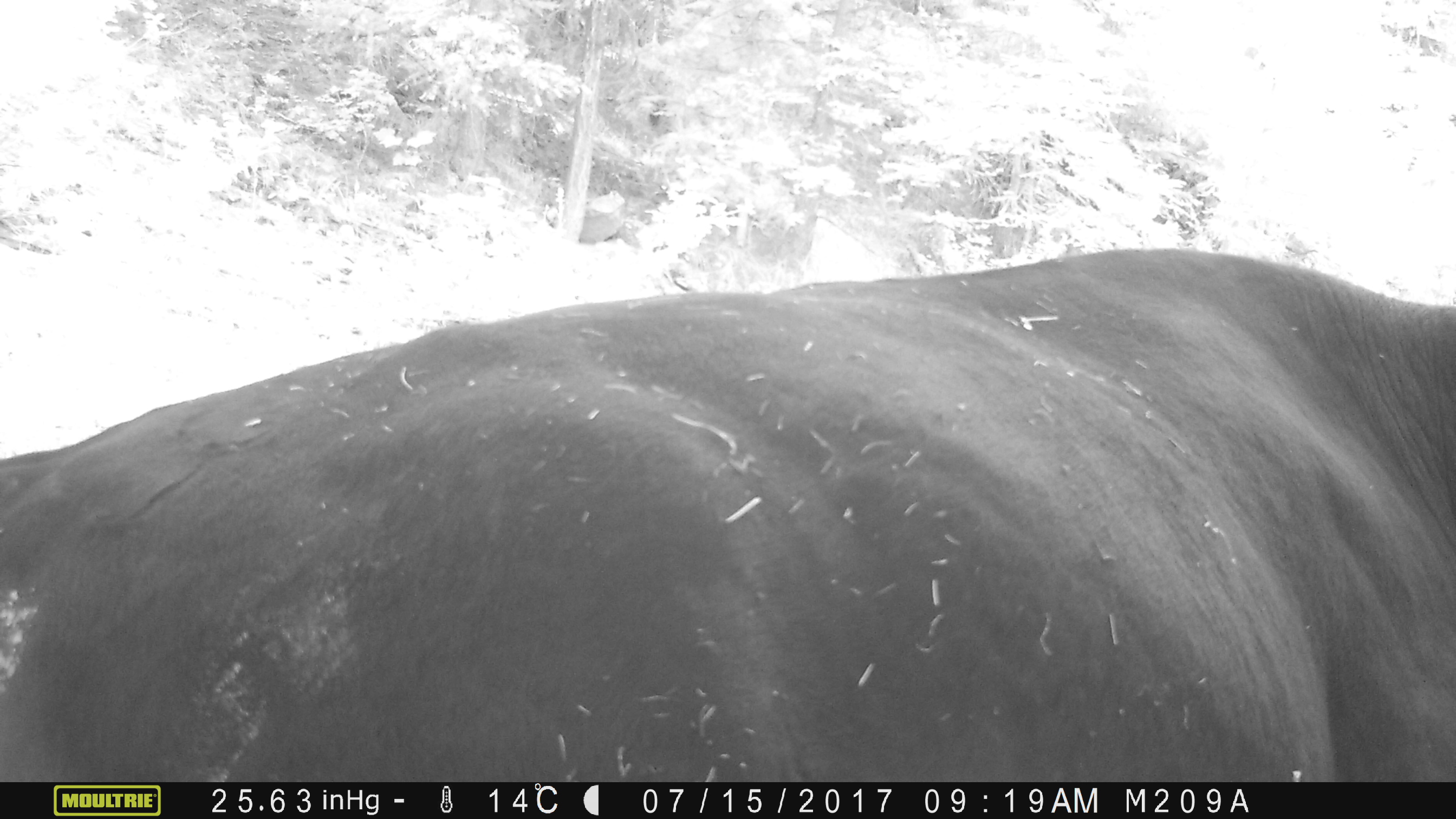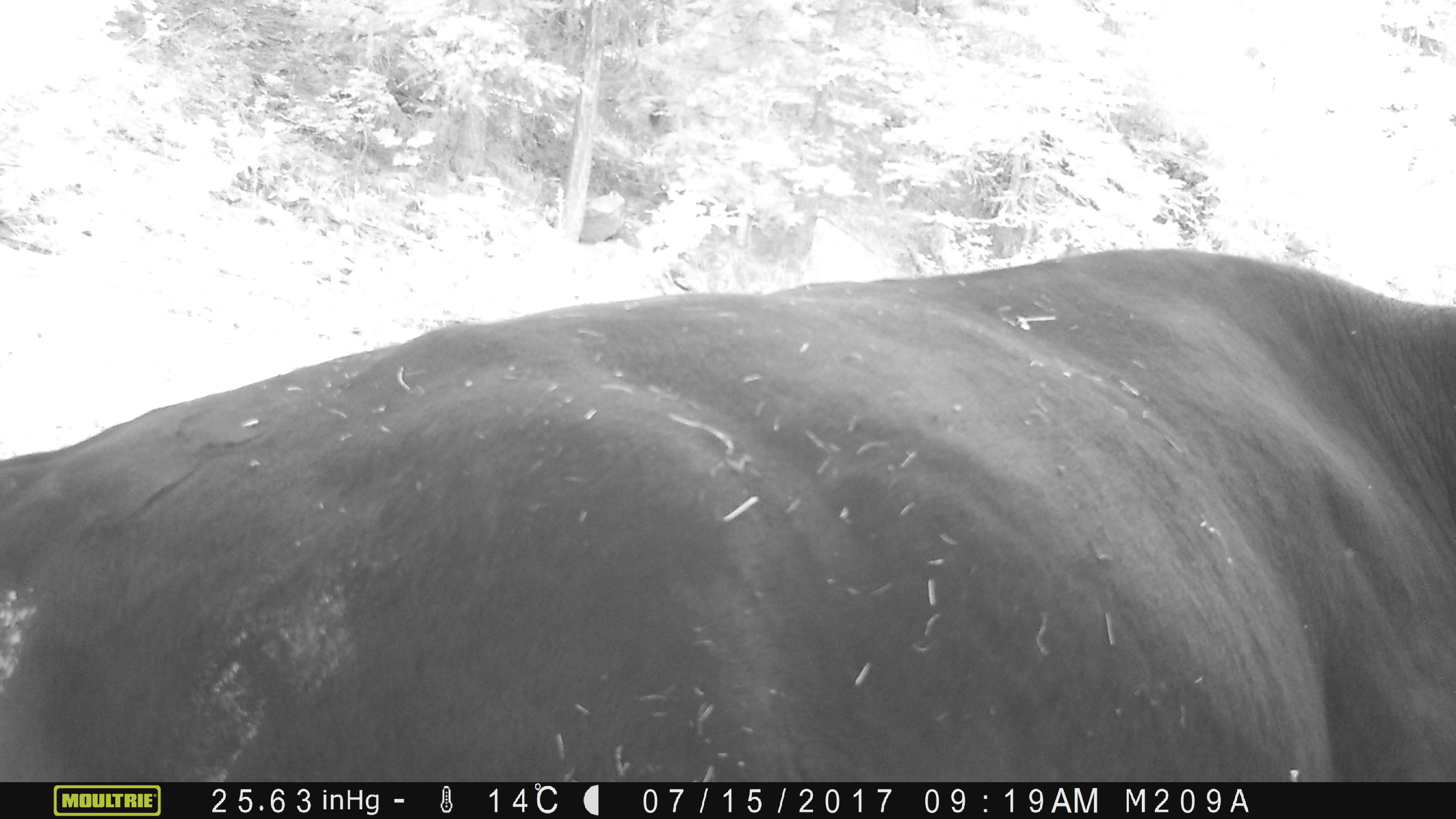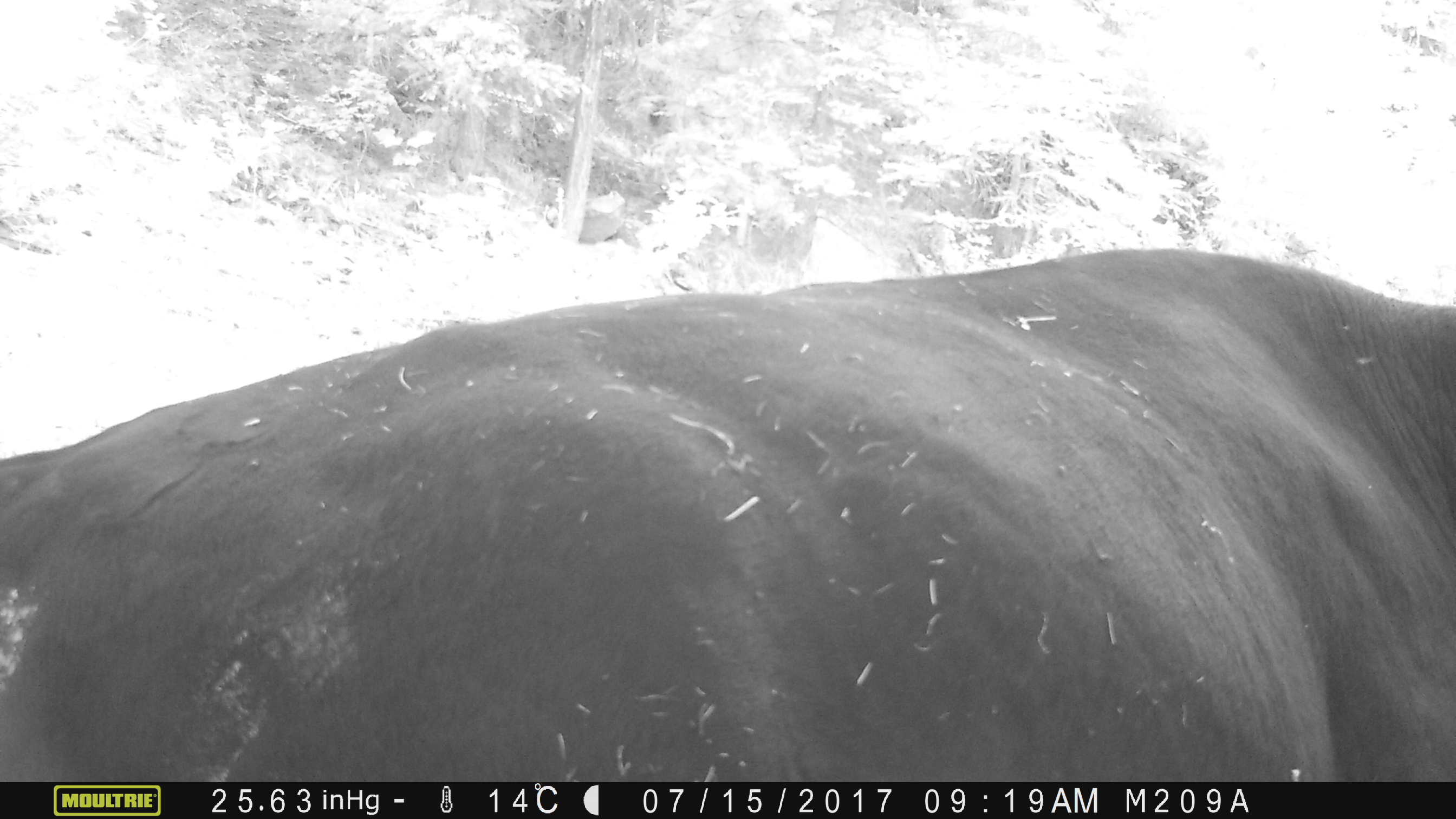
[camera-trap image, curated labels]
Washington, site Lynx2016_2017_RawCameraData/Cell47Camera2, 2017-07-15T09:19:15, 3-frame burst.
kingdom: Animalia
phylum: Chordata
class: Mammalia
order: Artiodactyla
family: Bovidae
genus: Bos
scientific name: Bos taurus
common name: domestic cattle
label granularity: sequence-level